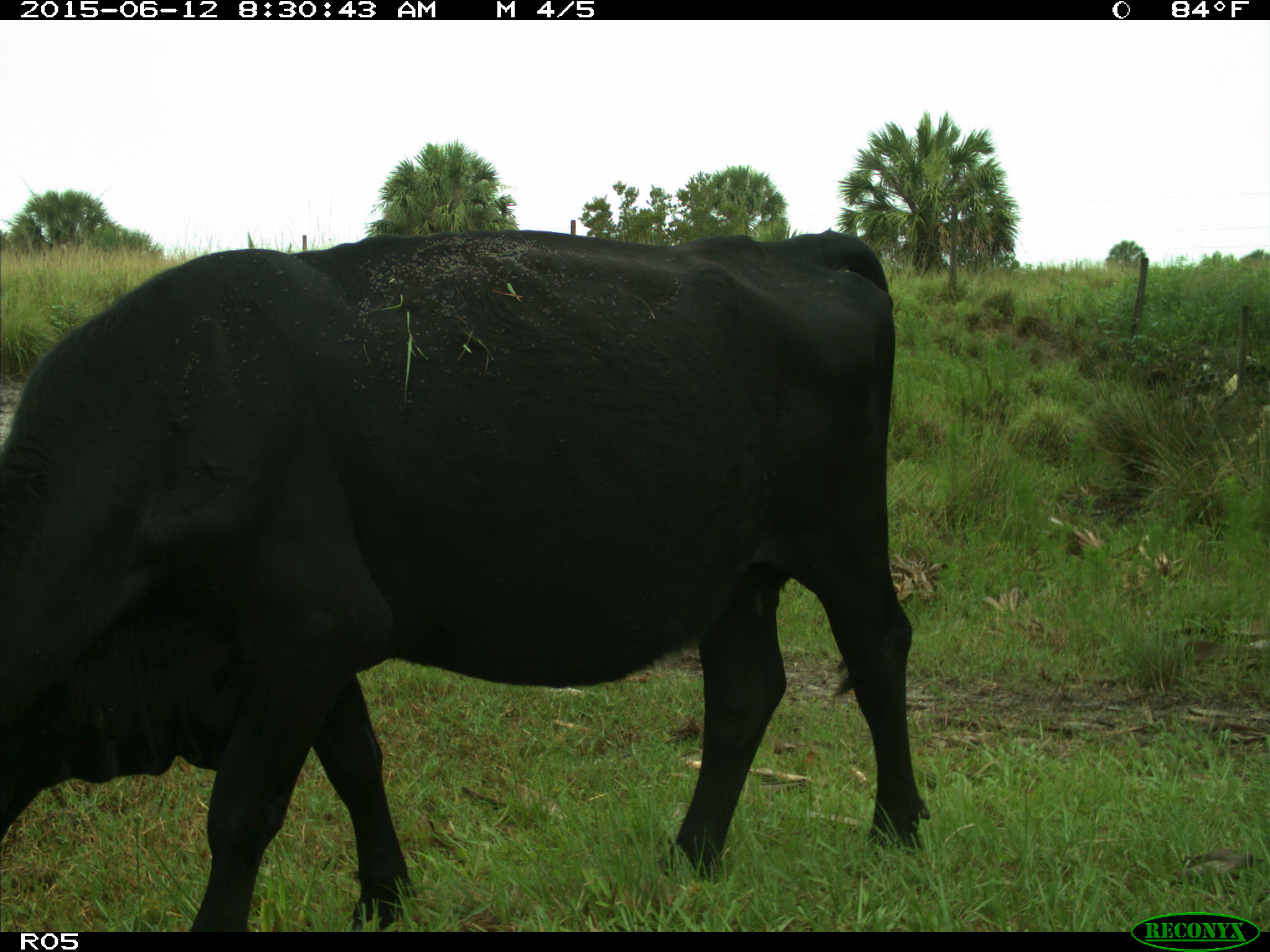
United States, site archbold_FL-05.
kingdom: Animalia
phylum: Chordata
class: Mammalia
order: Artiodactyla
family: Bovidae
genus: Bos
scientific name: Bos taurus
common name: domestic cow